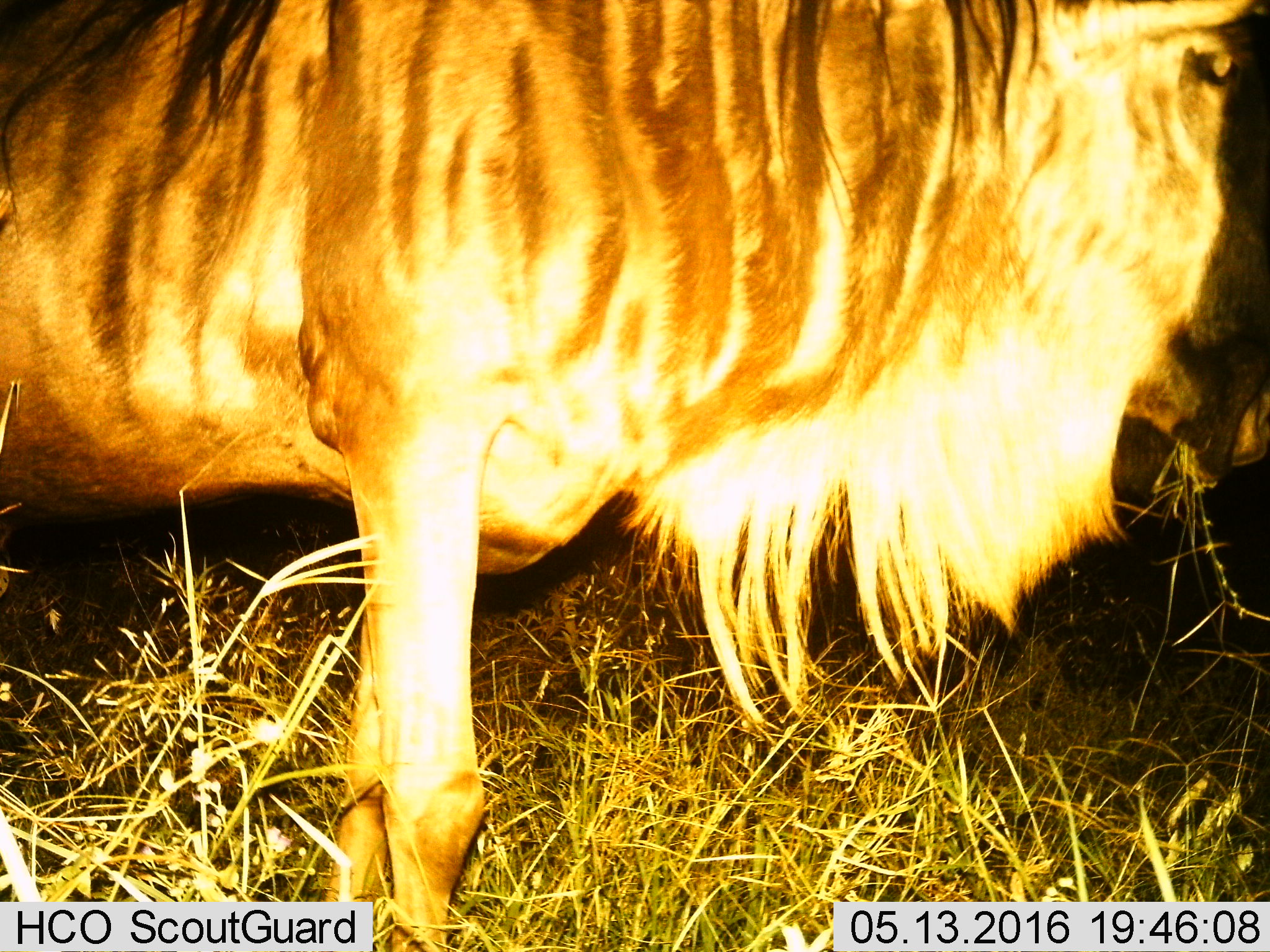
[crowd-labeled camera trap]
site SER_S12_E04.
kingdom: Animalia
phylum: Chordata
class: Mammalia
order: Artiodactyla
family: Bovidae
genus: Connochaetes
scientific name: Connochaetes taurinus taurinus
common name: blue wildebeest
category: wildebeestblue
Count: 1.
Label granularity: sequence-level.